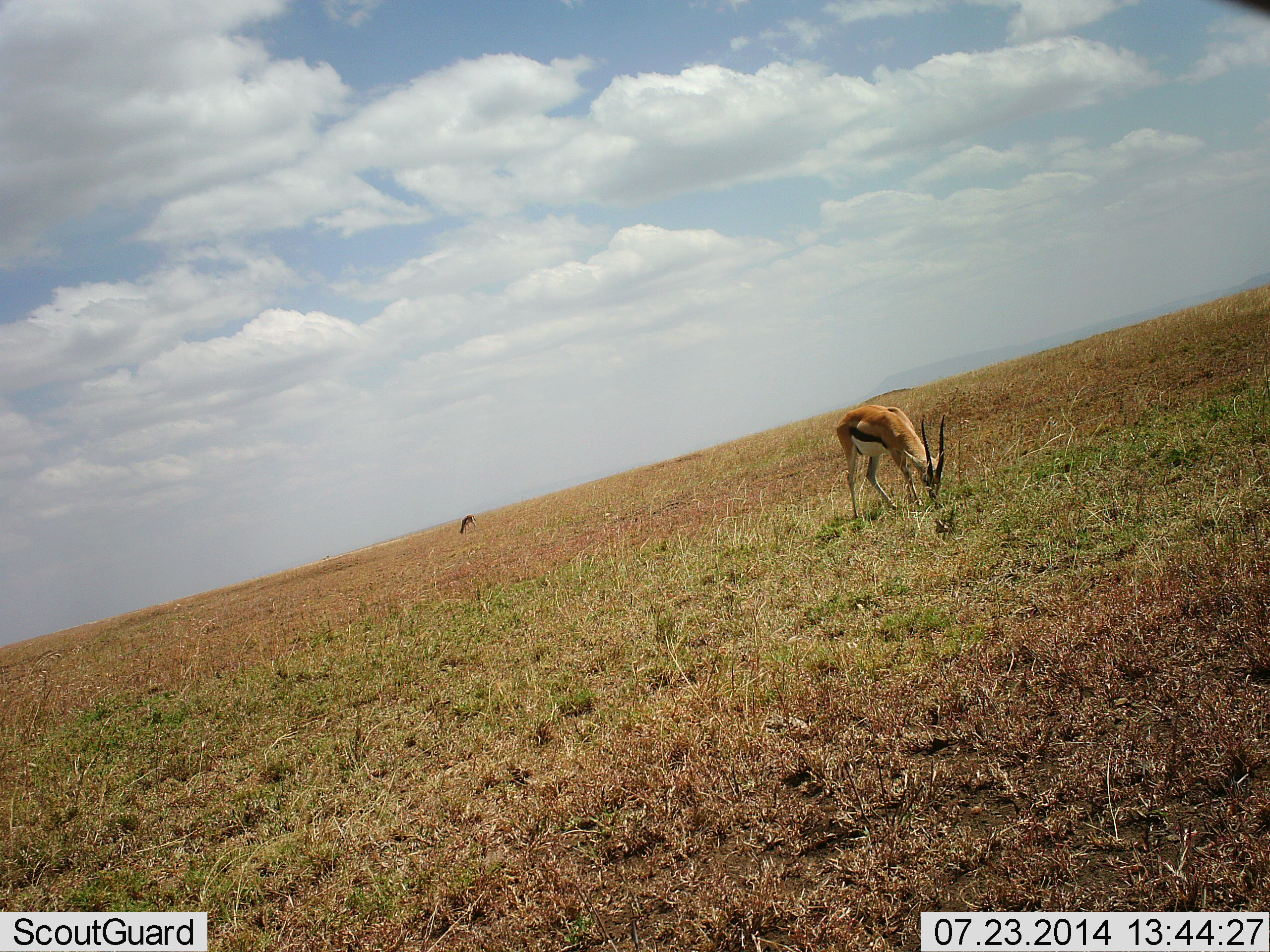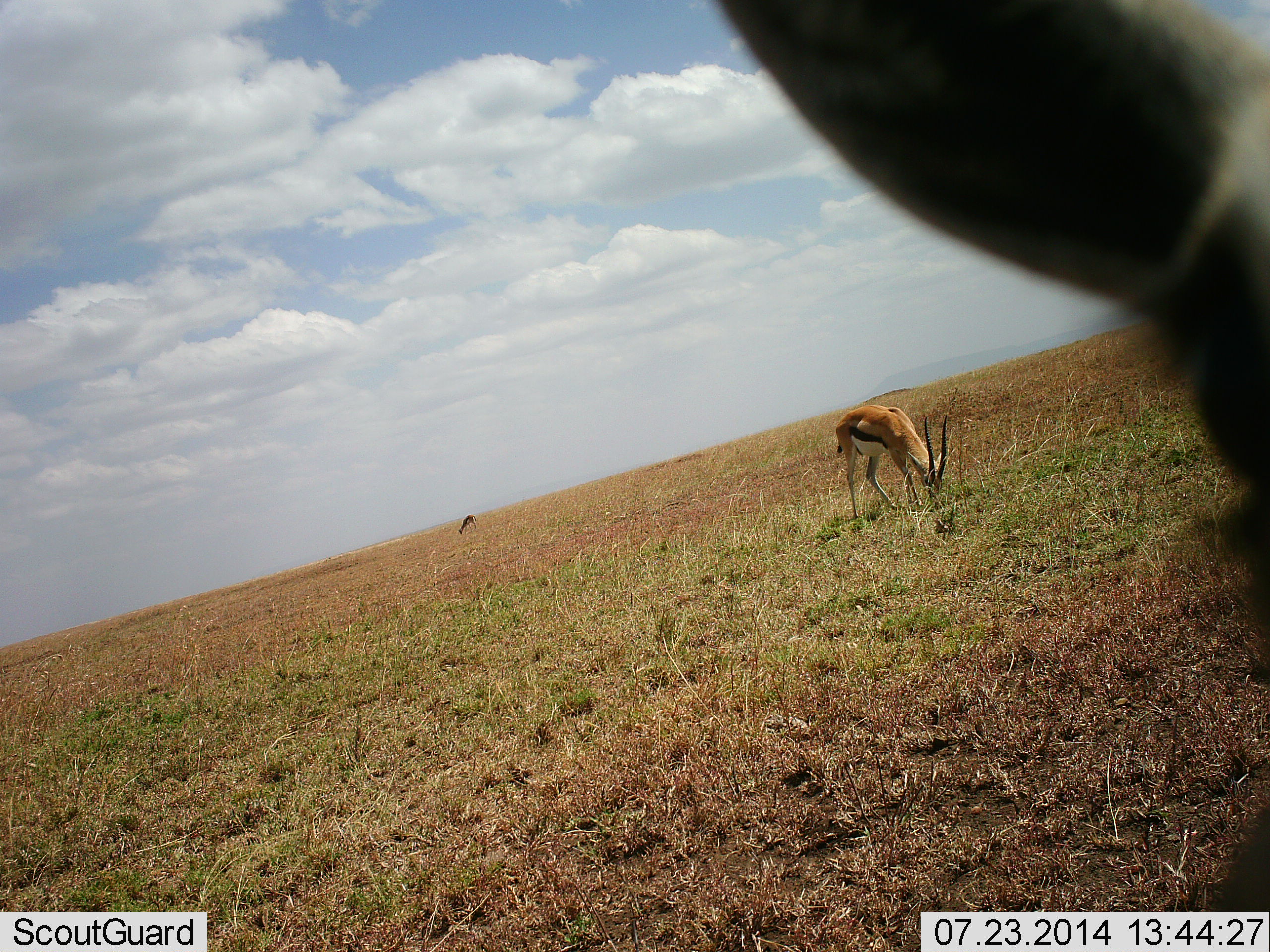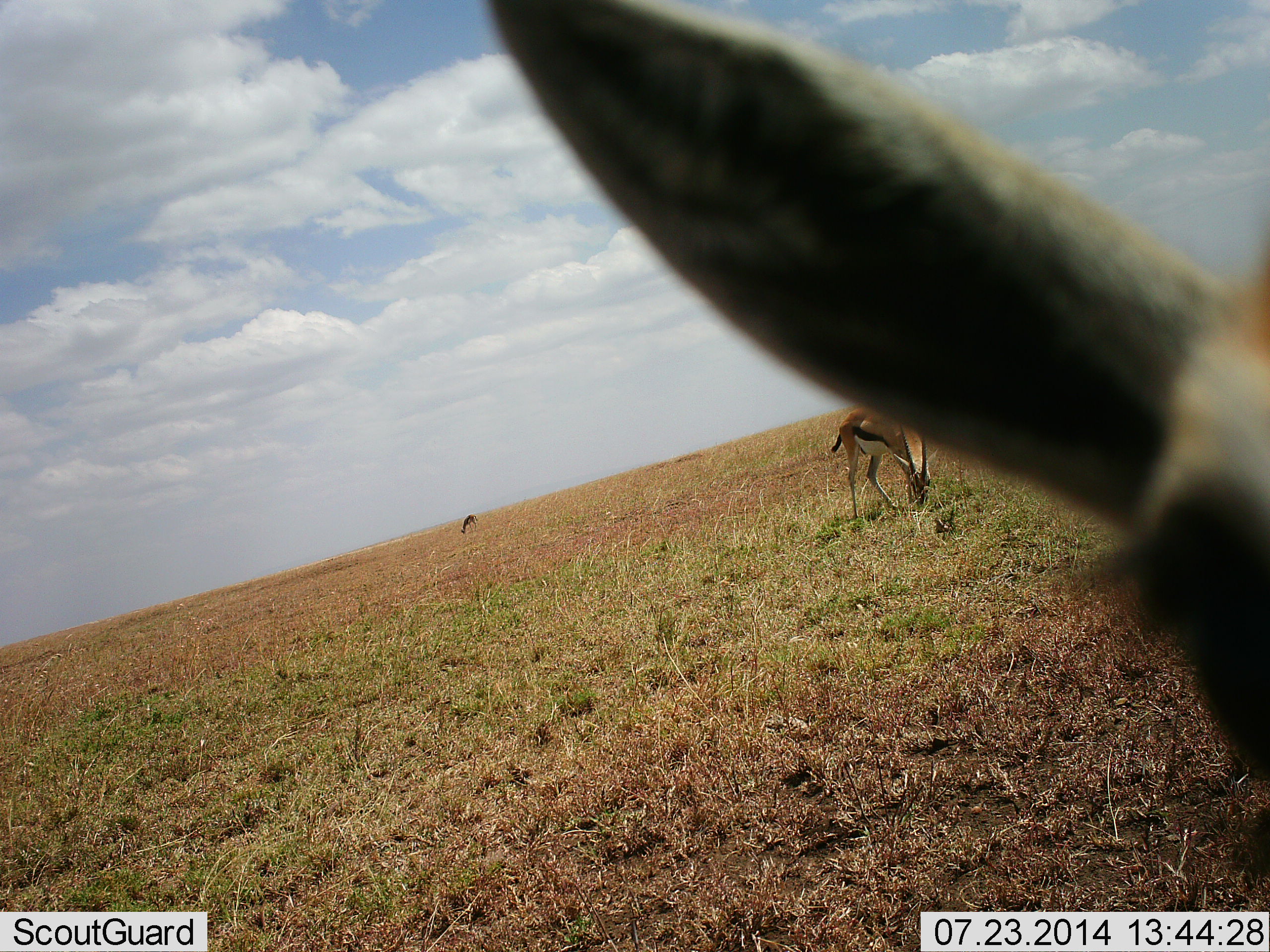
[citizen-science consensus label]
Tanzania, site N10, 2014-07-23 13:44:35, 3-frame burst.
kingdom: Animalia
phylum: Chordata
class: Mammalia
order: Artiodactyla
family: Bovidae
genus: Eudorcas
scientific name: Eudorcas thomsonii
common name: thomson's gazelle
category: gazellethomsons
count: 3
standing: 50%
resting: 0%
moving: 0%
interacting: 0%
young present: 0%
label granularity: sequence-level